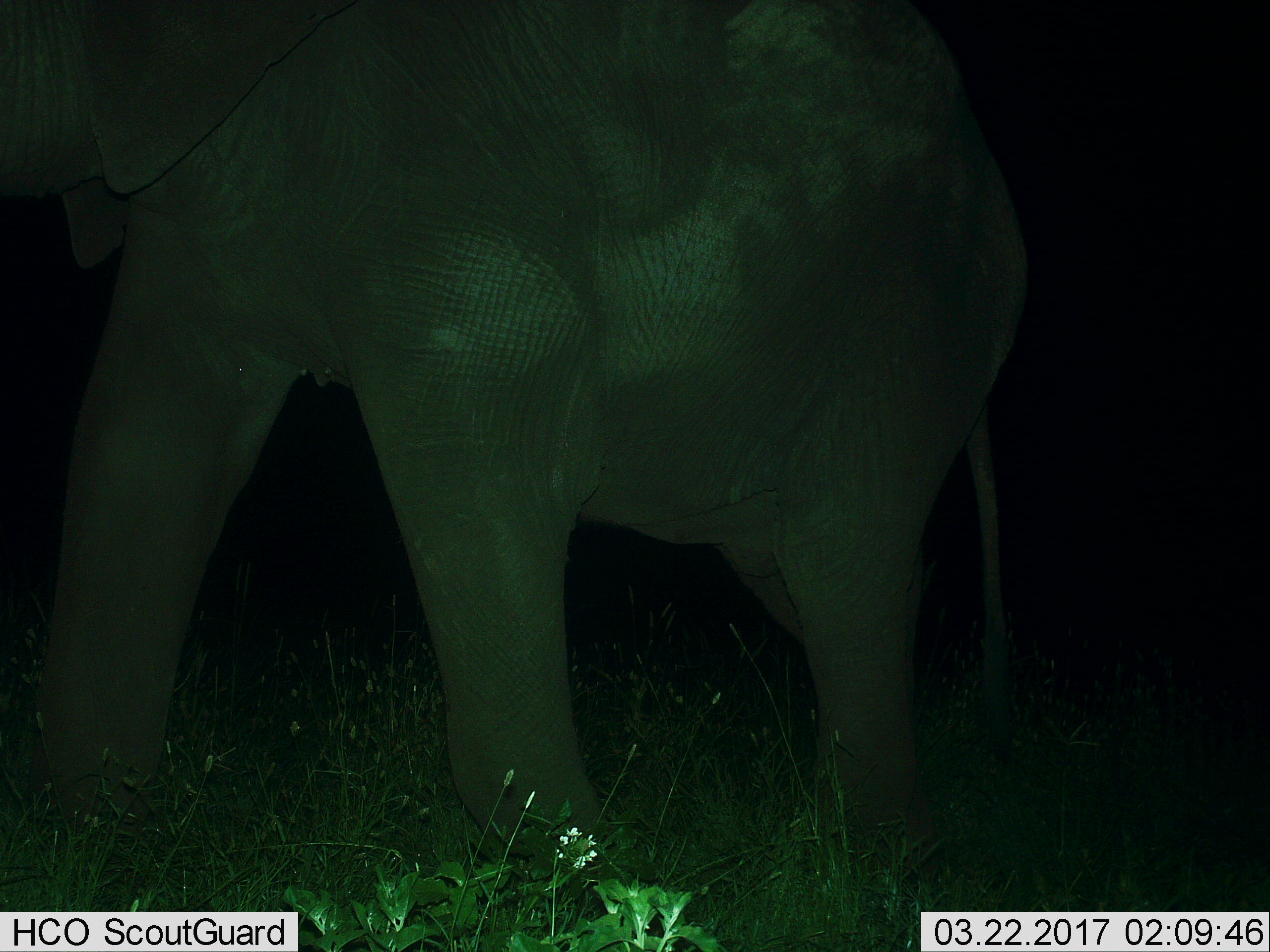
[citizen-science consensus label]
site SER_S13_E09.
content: unidentified animal